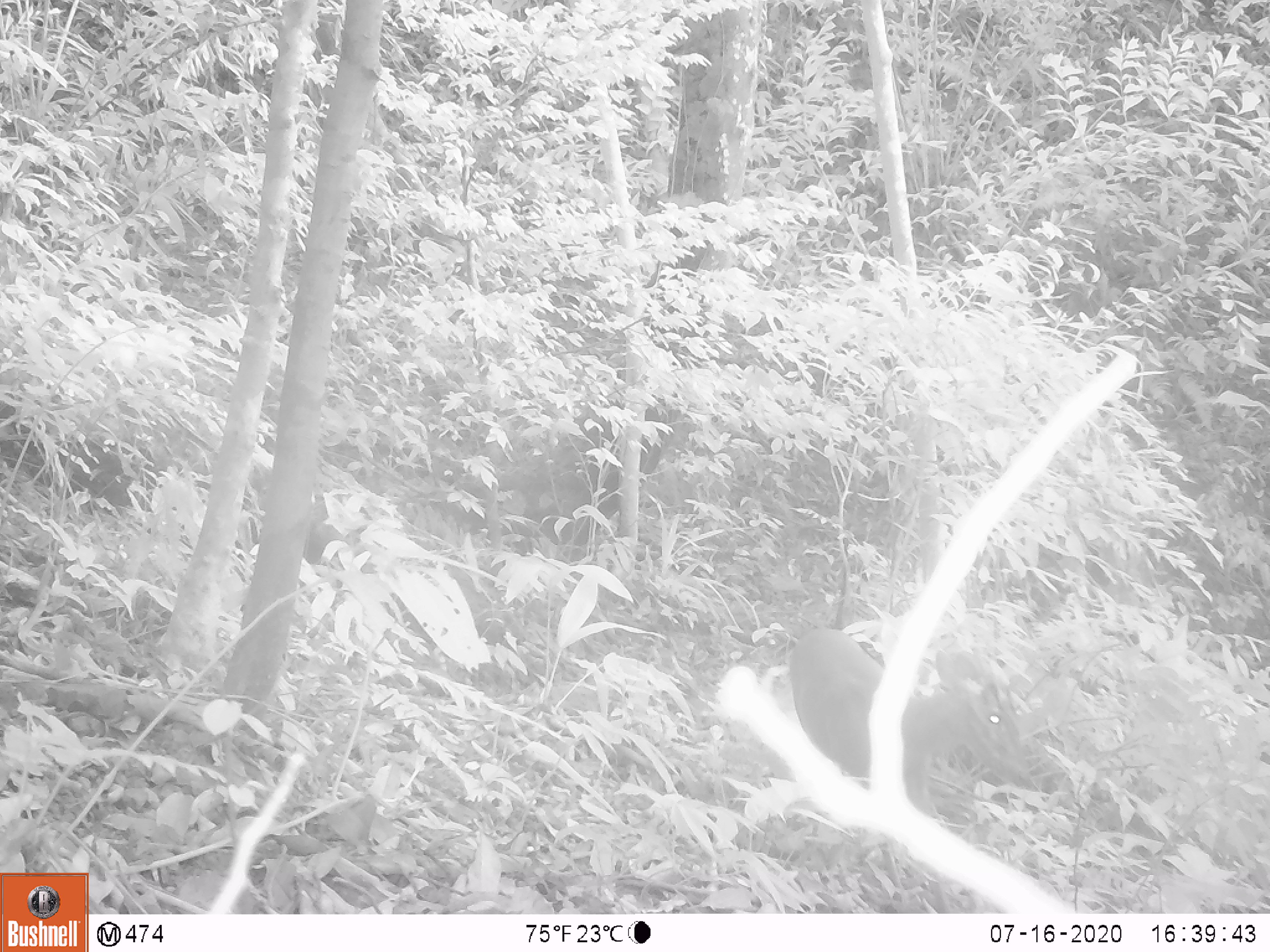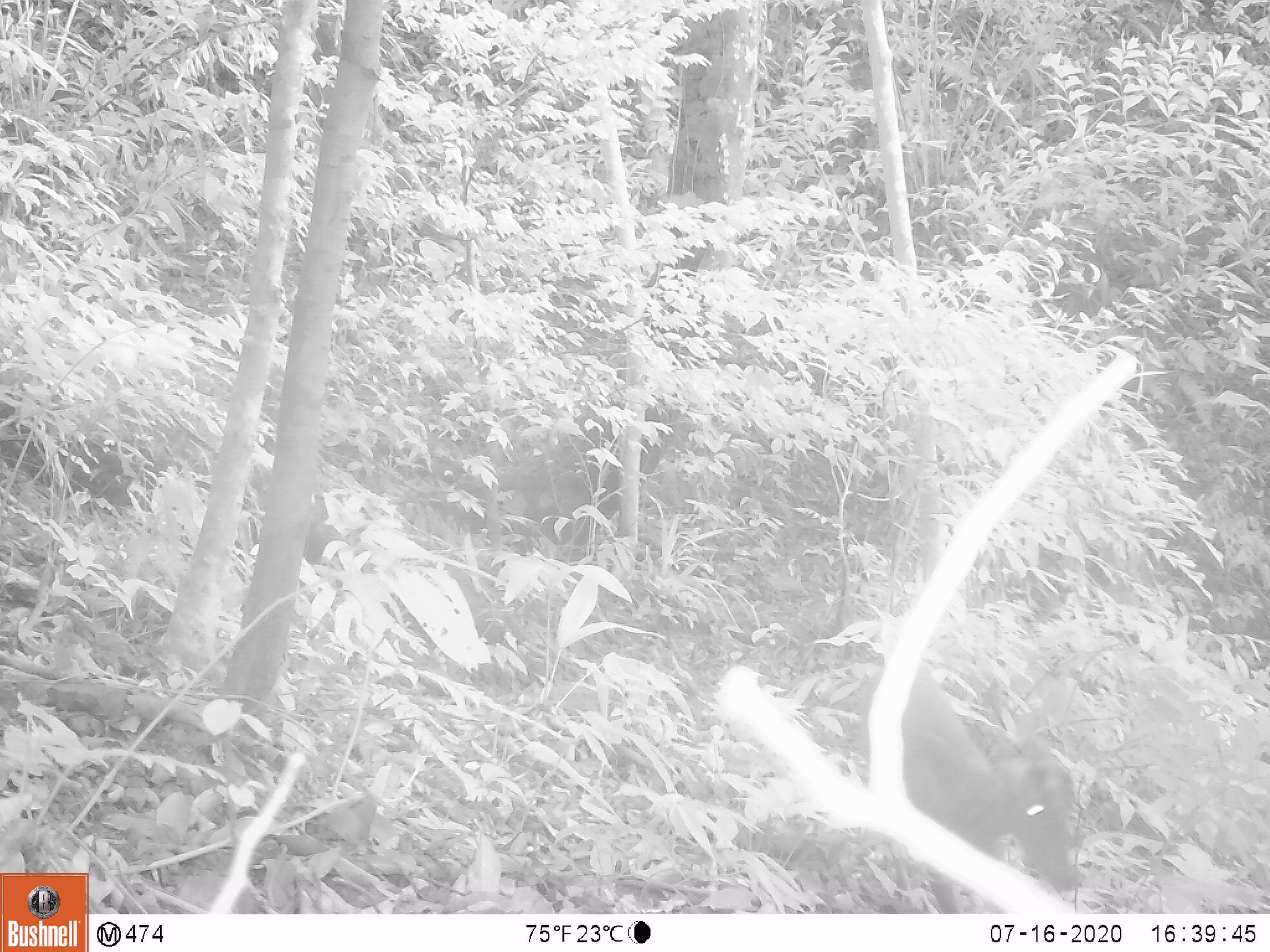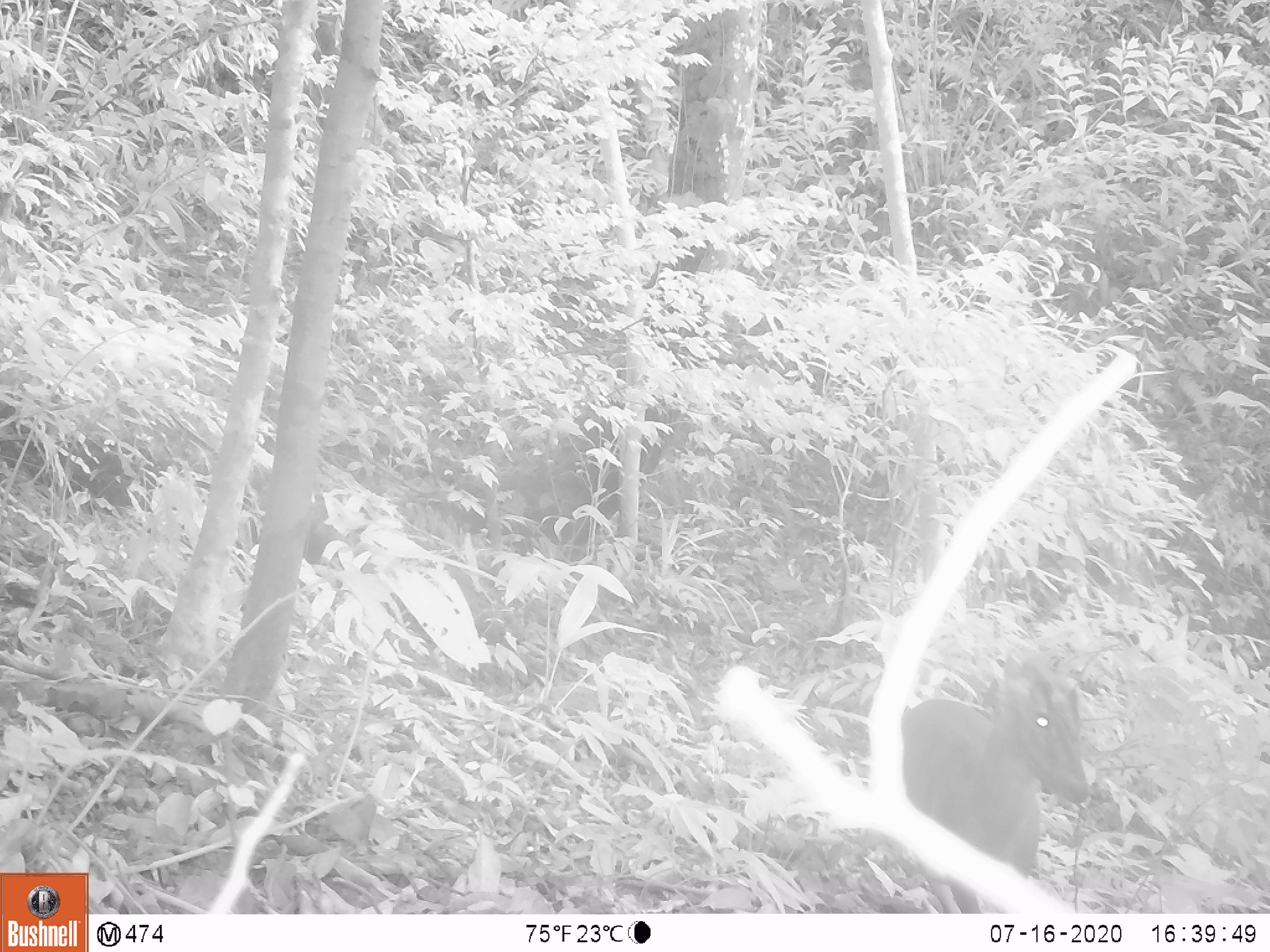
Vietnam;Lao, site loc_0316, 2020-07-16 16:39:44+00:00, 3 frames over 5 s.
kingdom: Animalia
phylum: Chordata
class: Mammalia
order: Artiodactyla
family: Cervidae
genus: Muntiacus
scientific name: Muntiacus rooseveltorum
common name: roosevelt's muntjac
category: roosevelts muntjac group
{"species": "roosevelts muntjac group (roosevelt's muntjac) (Muntiacus rooseveltorum)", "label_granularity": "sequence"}